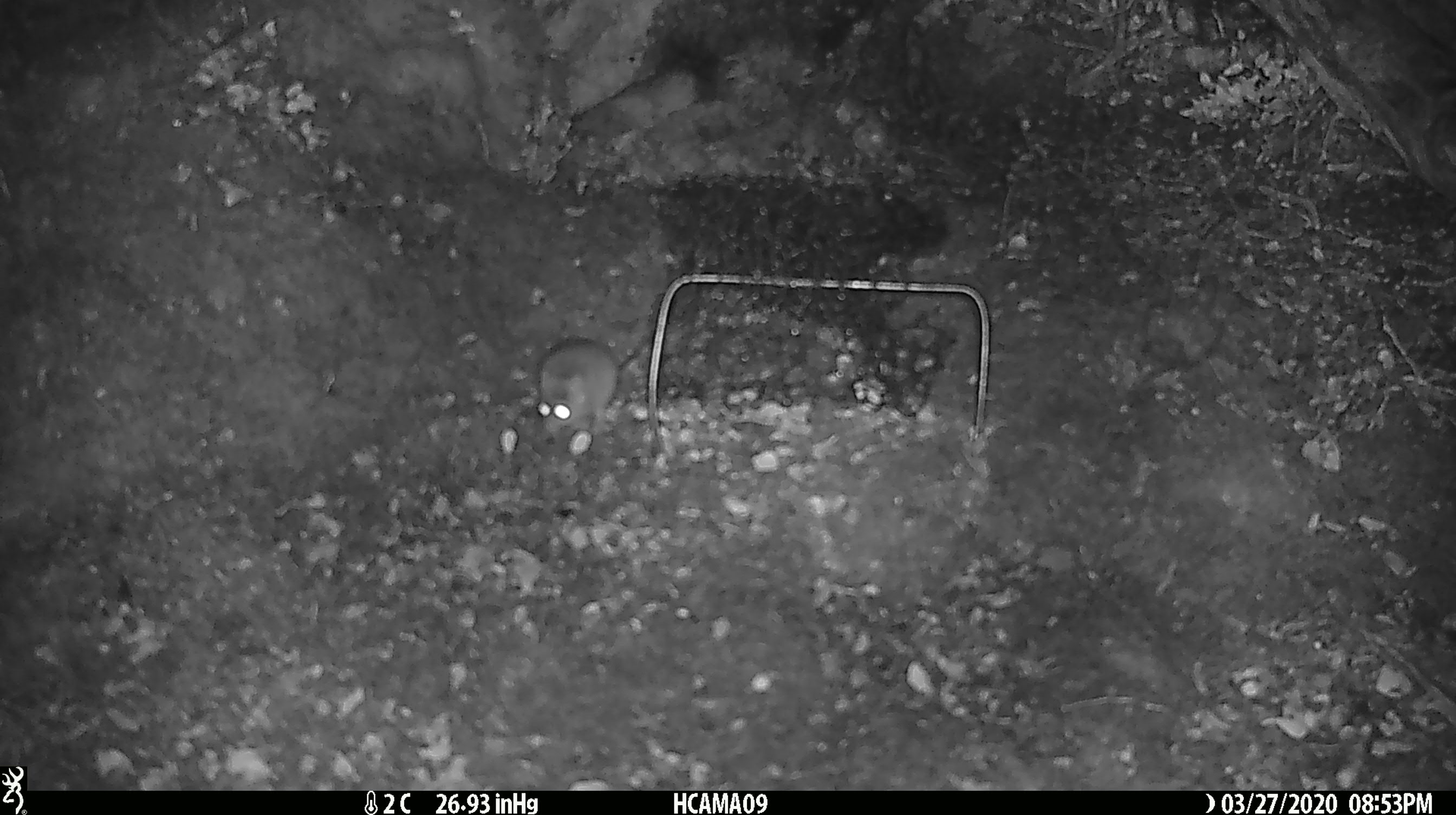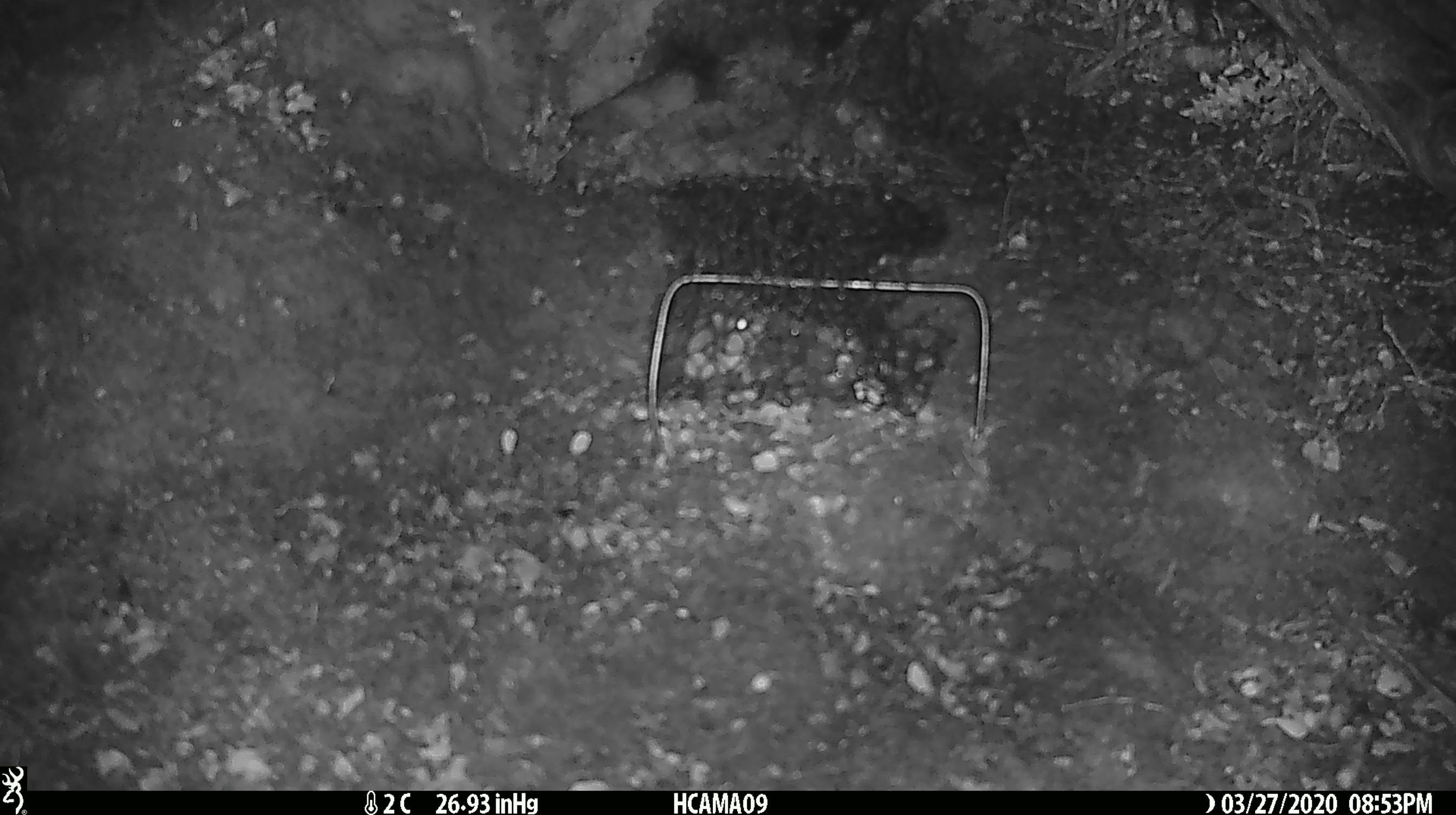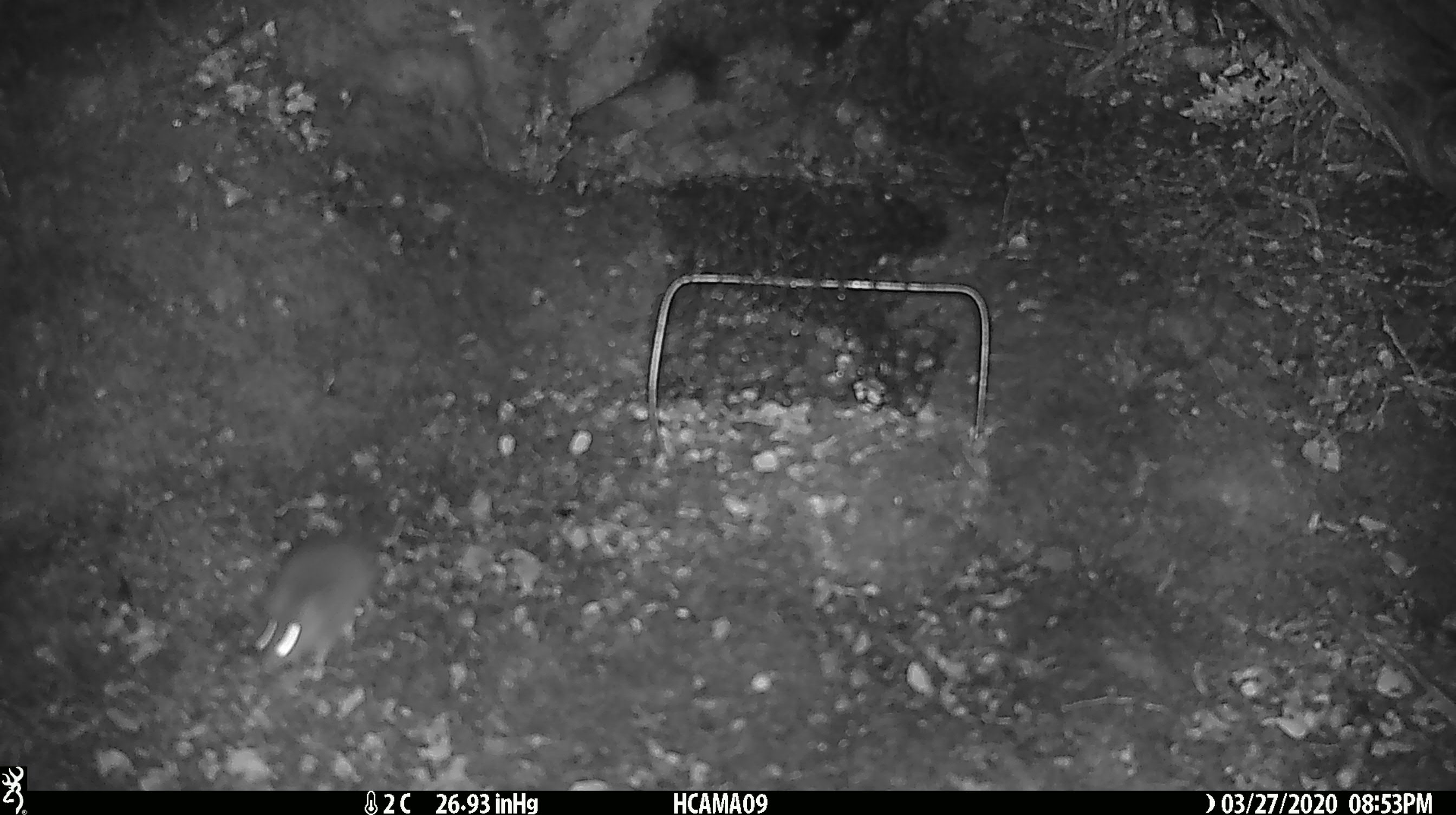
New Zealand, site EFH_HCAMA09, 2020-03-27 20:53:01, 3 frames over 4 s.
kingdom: Animalia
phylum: Chordata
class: Mammalia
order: Rodentia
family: Muridae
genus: Mus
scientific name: Mus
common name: mouse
Mouse (Mus).